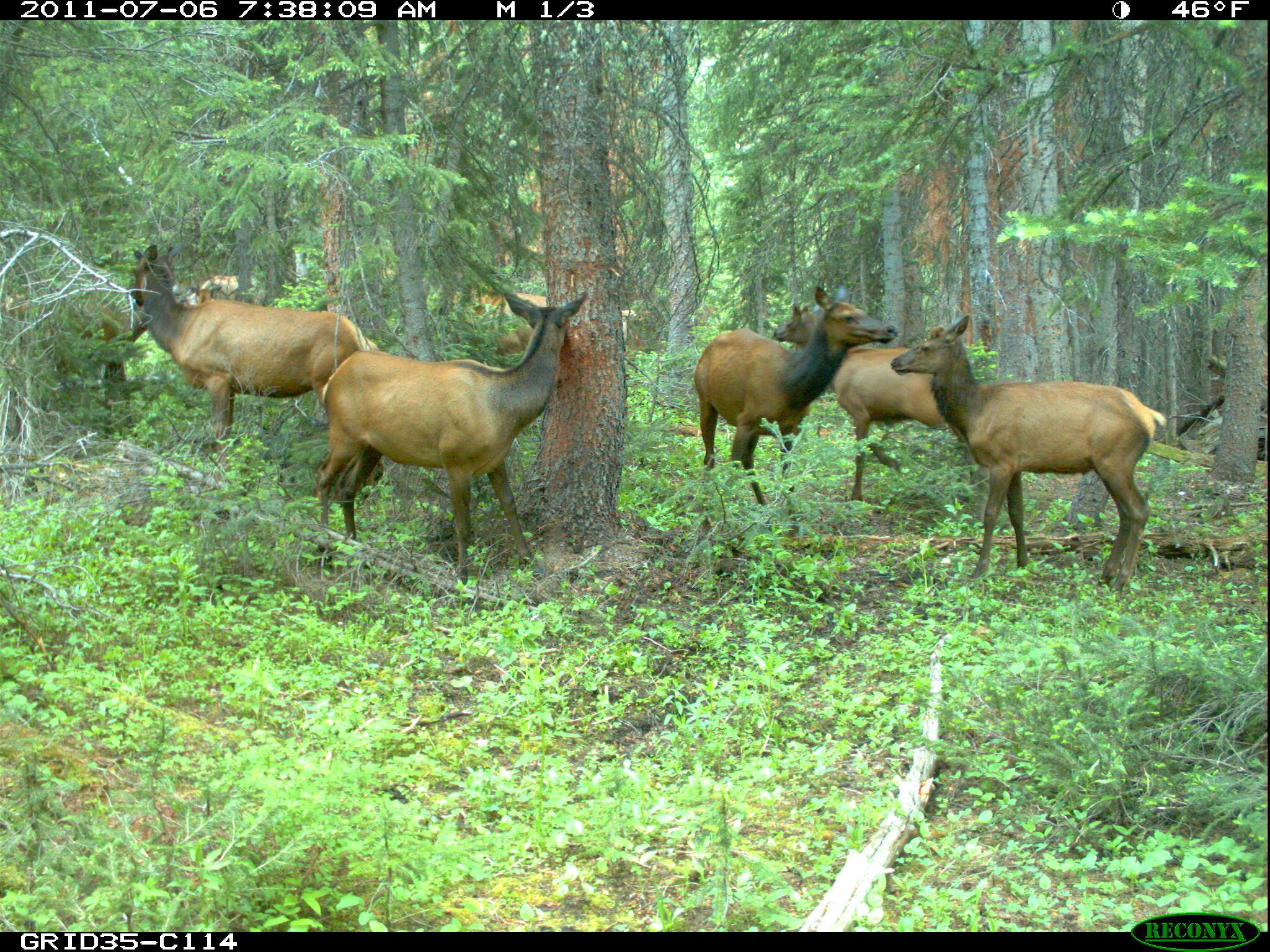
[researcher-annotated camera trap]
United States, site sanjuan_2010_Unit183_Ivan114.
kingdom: Animalia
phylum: Chordata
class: Mammalia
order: Artiodactyla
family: Cervidae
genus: Cervus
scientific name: Cervus elaphus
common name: red deer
Cervus elaphus (red deer).